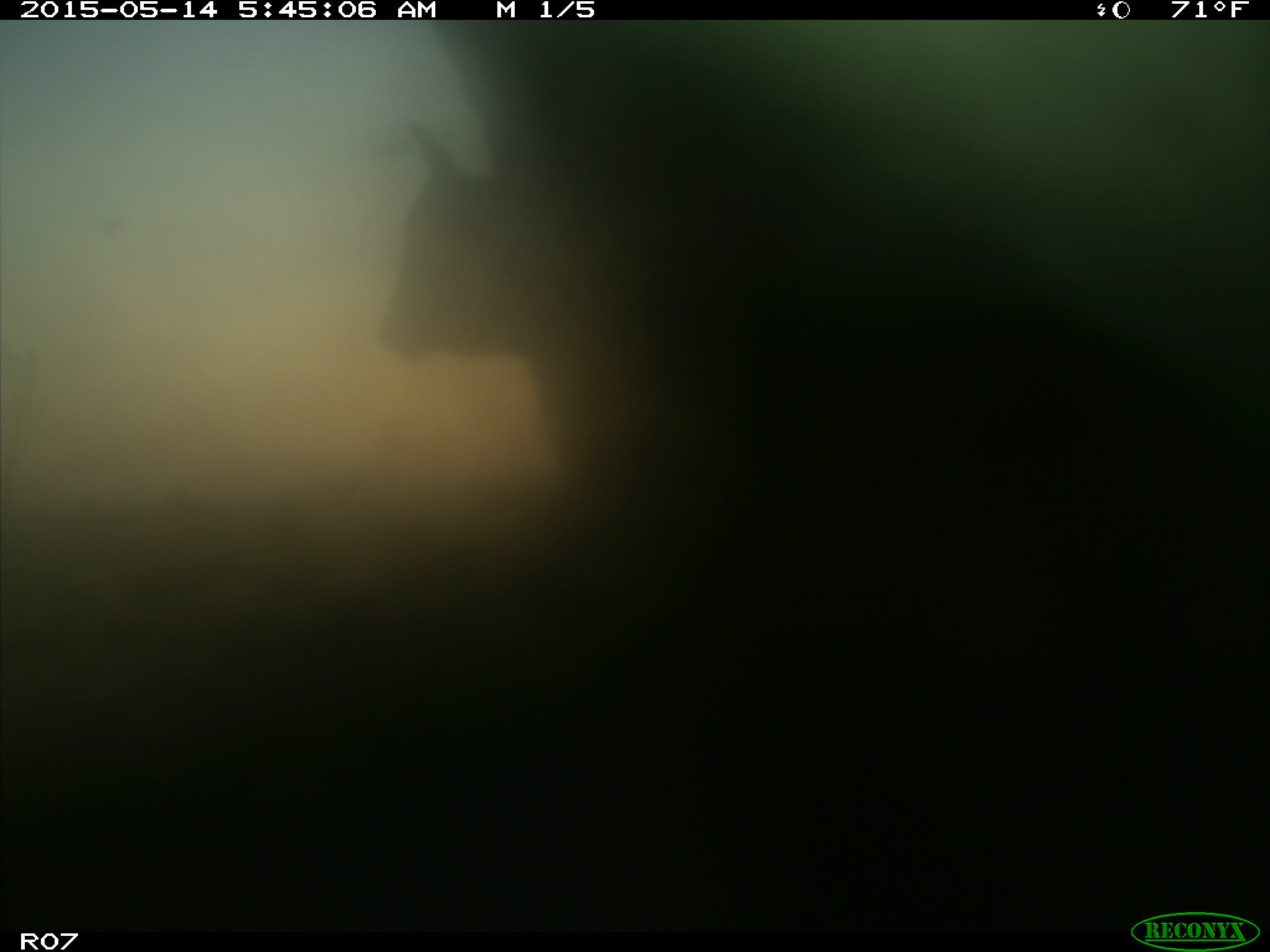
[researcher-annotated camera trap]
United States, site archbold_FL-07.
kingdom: Animalia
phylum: Chordata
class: Mammalia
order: Artiodactyla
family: Bovidae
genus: Bos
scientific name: Bos taurus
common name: domestic cow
Bos taurus (domestic cow).